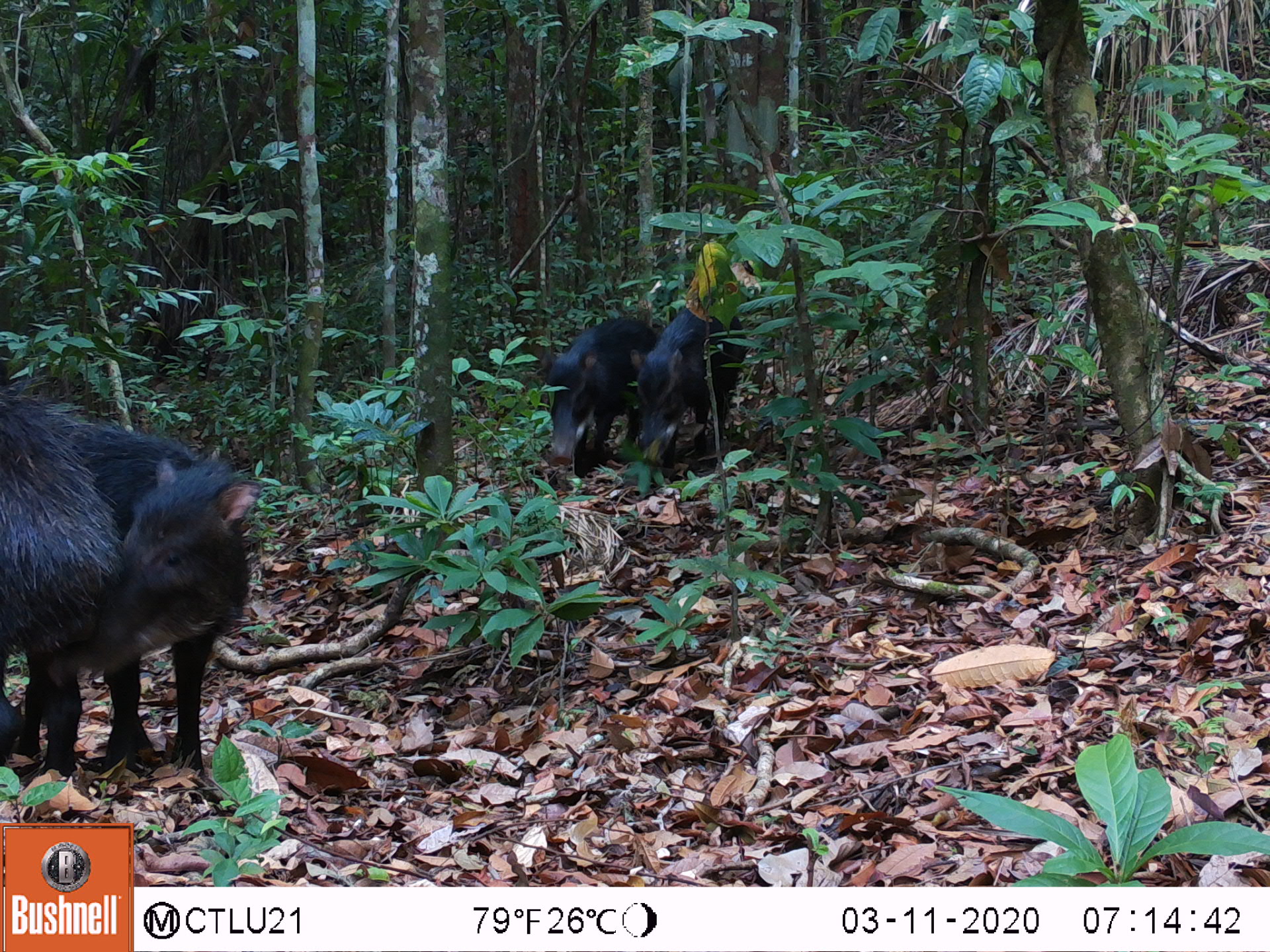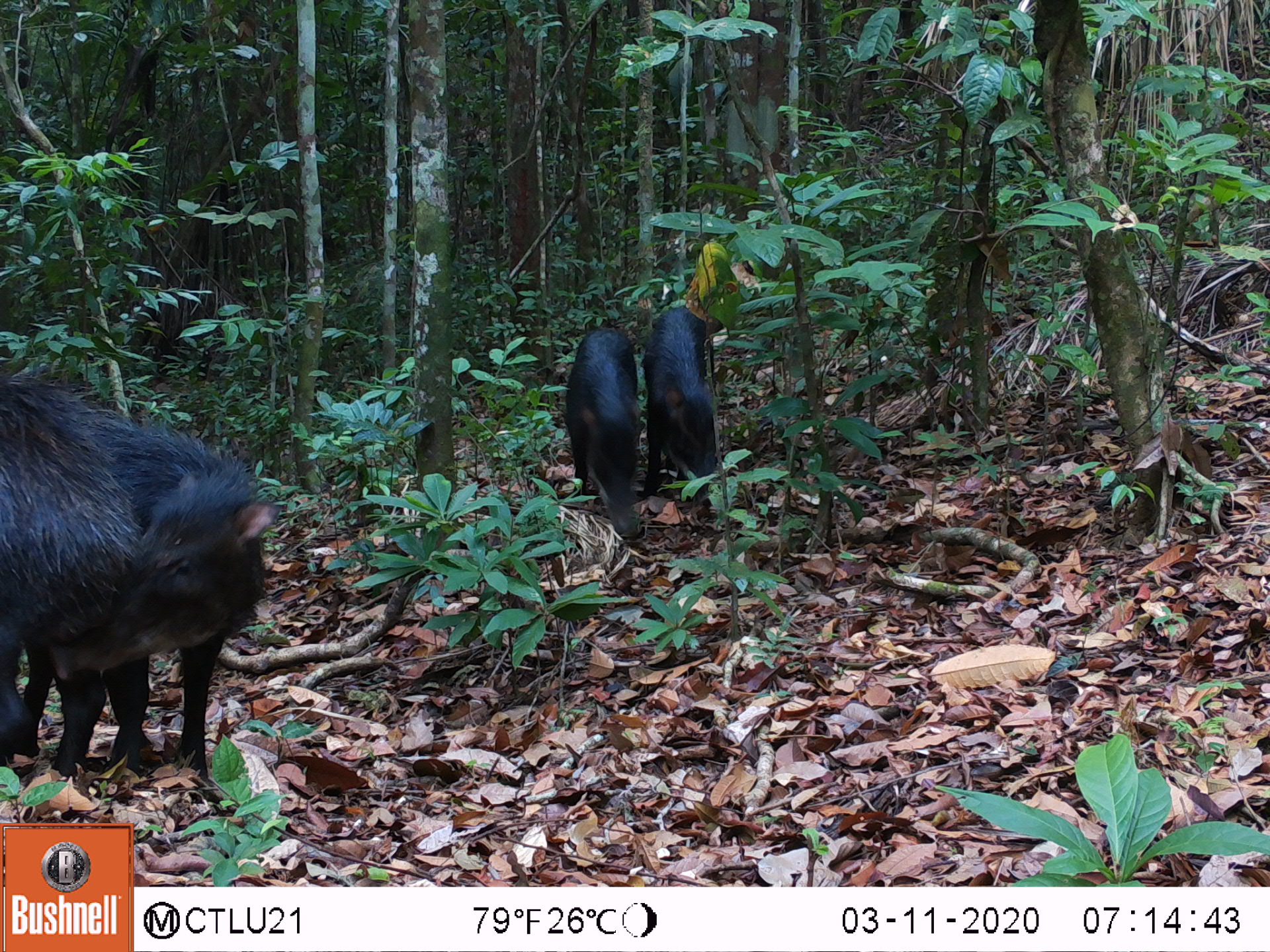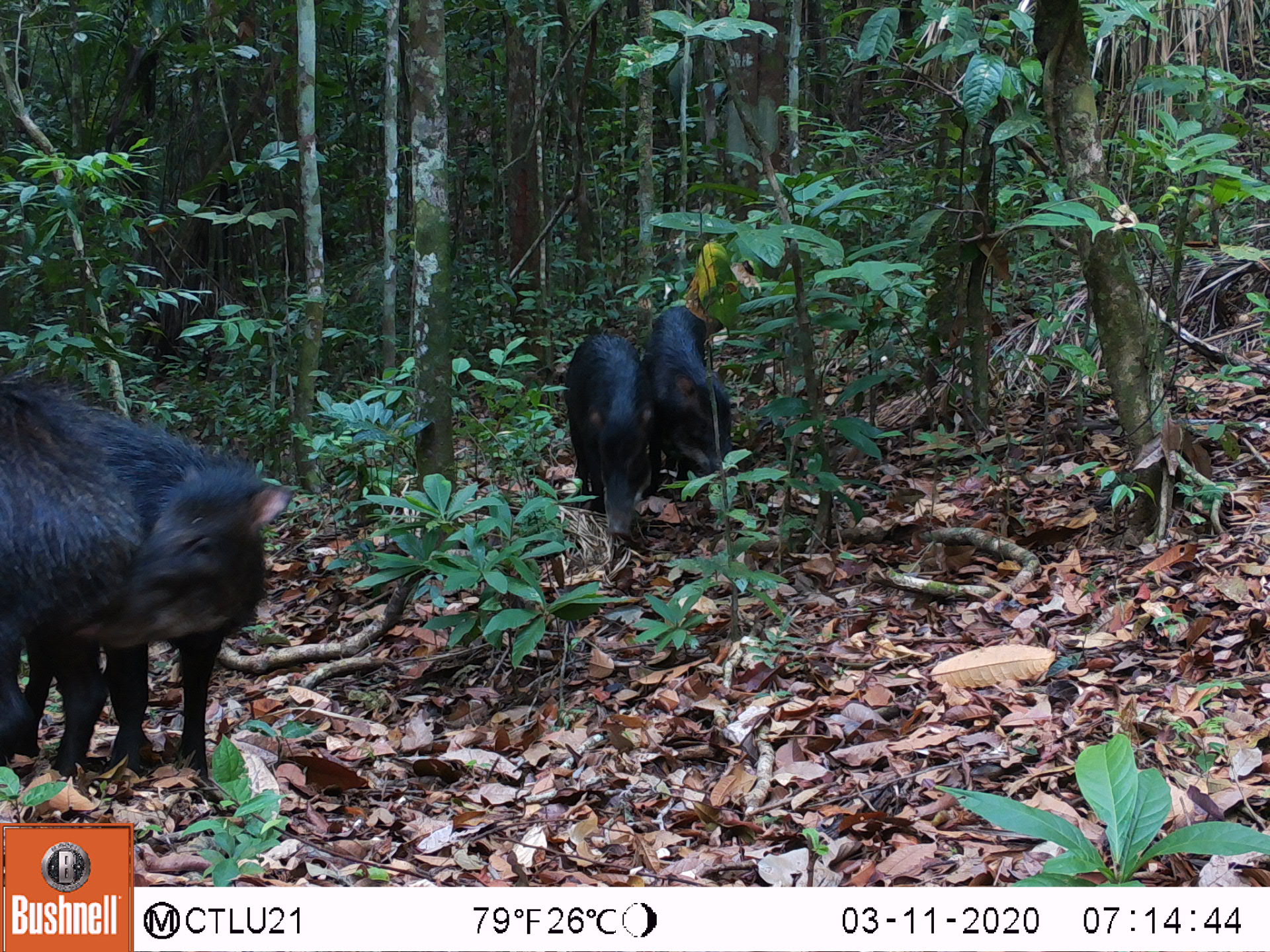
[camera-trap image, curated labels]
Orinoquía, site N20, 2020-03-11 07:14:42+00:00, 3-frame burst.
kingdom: Animalia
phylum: Chordata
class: Mammalia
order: Artiodactyla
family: Tayassuidae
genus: Tayassu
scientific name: Tayassu pecari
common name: white-lipped peccary